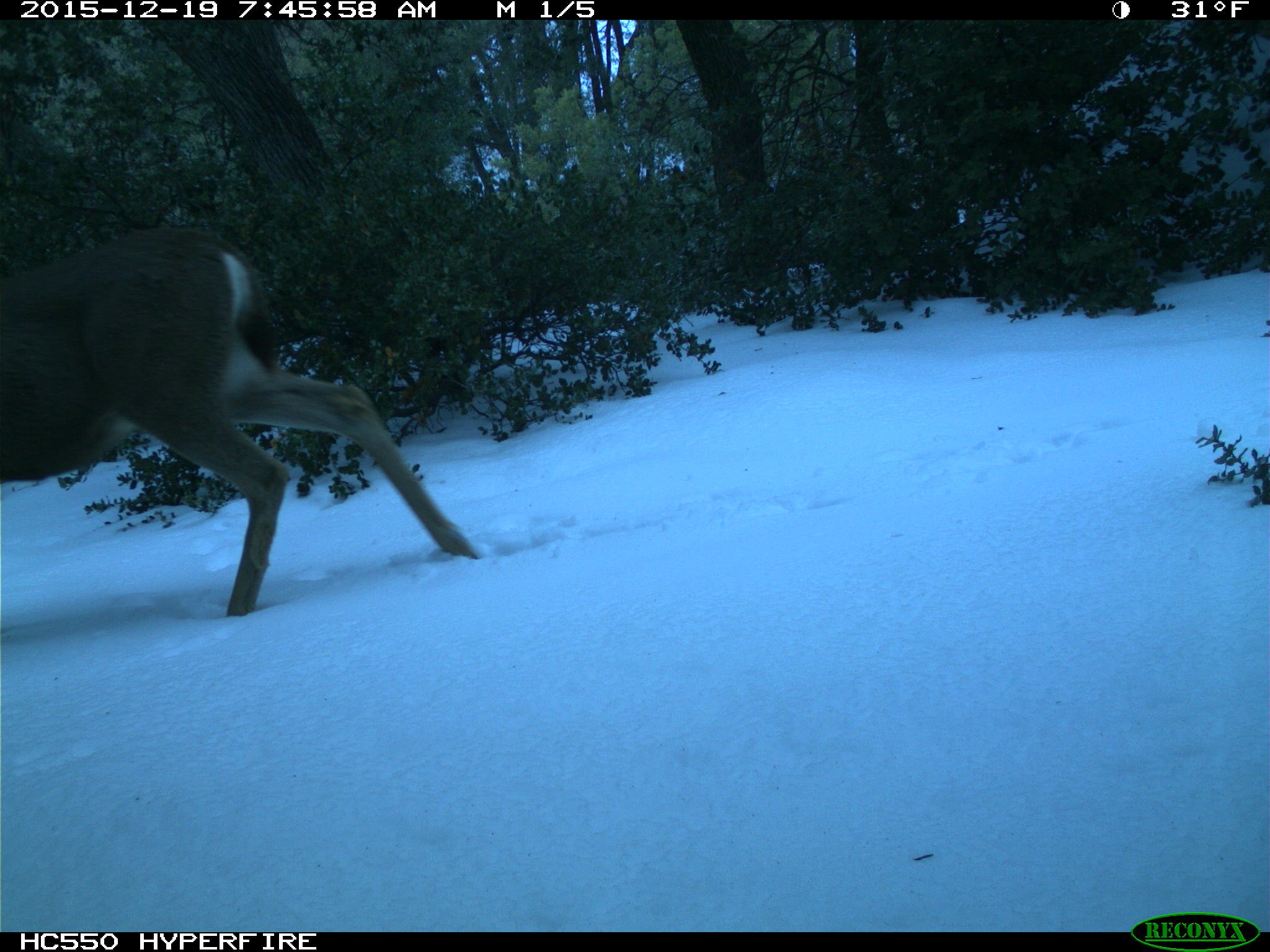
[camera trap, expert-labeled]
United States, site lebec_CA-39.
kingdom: Animalia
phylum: Chordata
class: Mammalia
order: Artiodactyla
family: Cervidae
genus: Odocoileus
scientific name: Odocoileus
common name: deer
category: unidentified deer